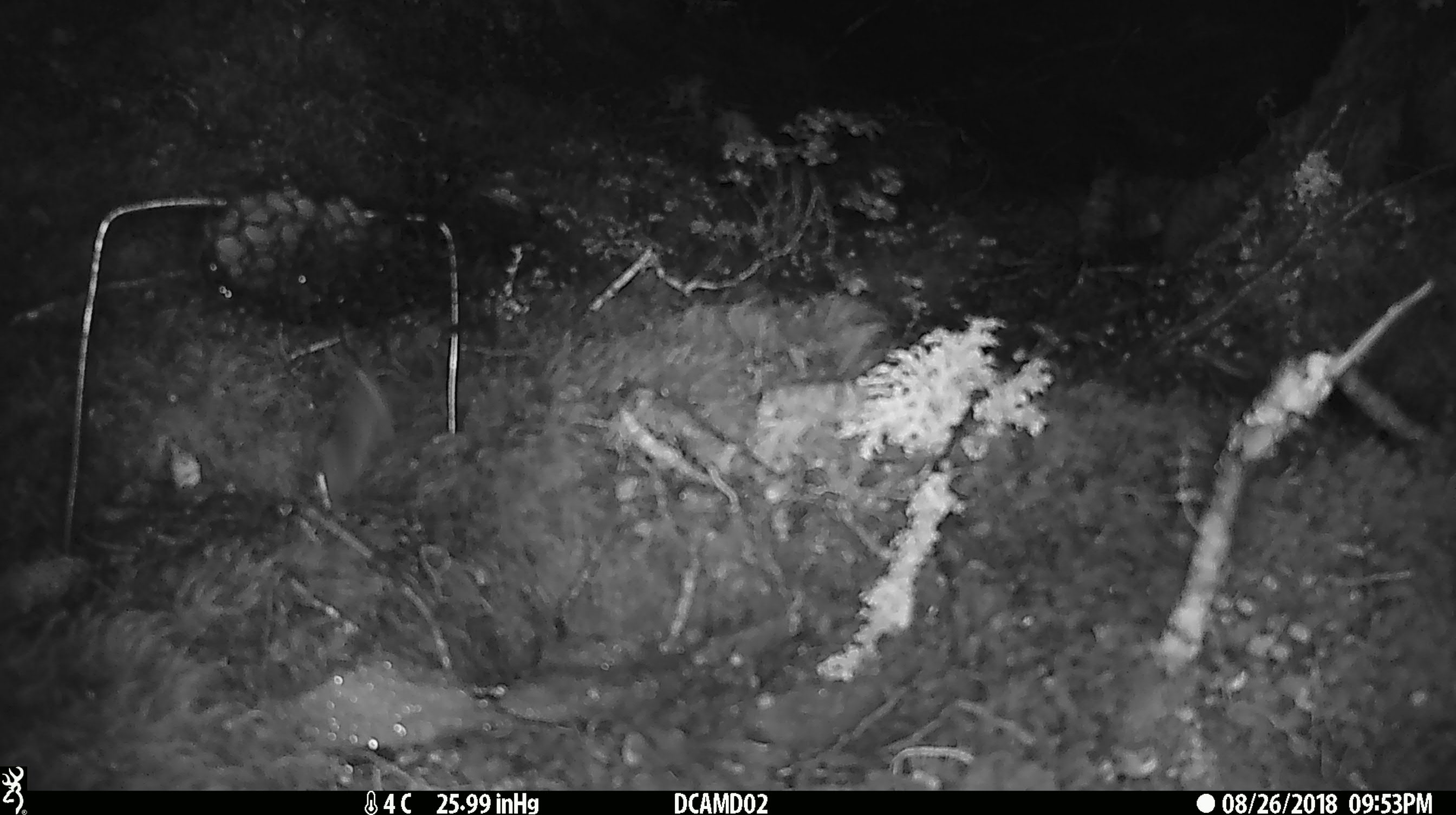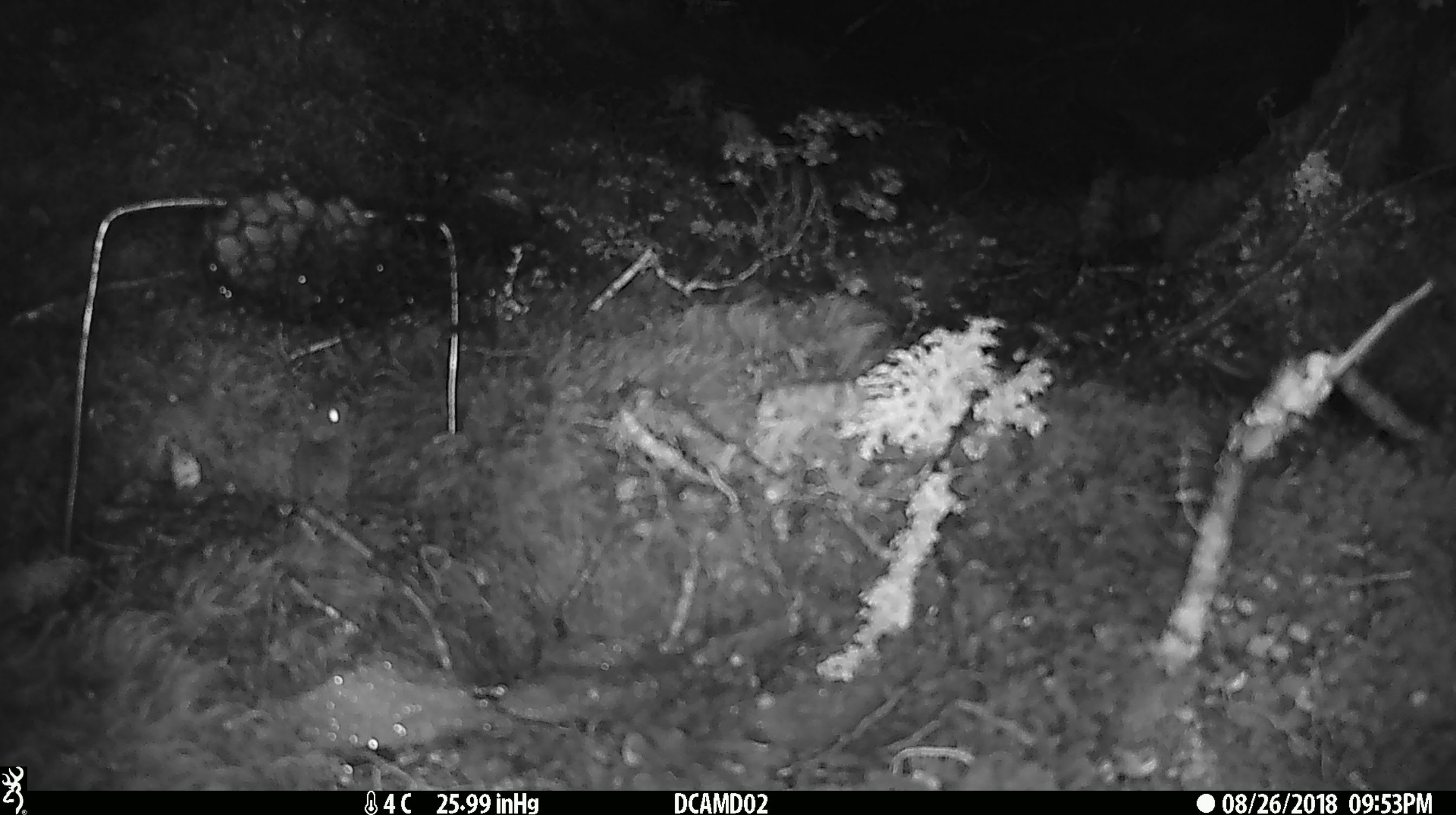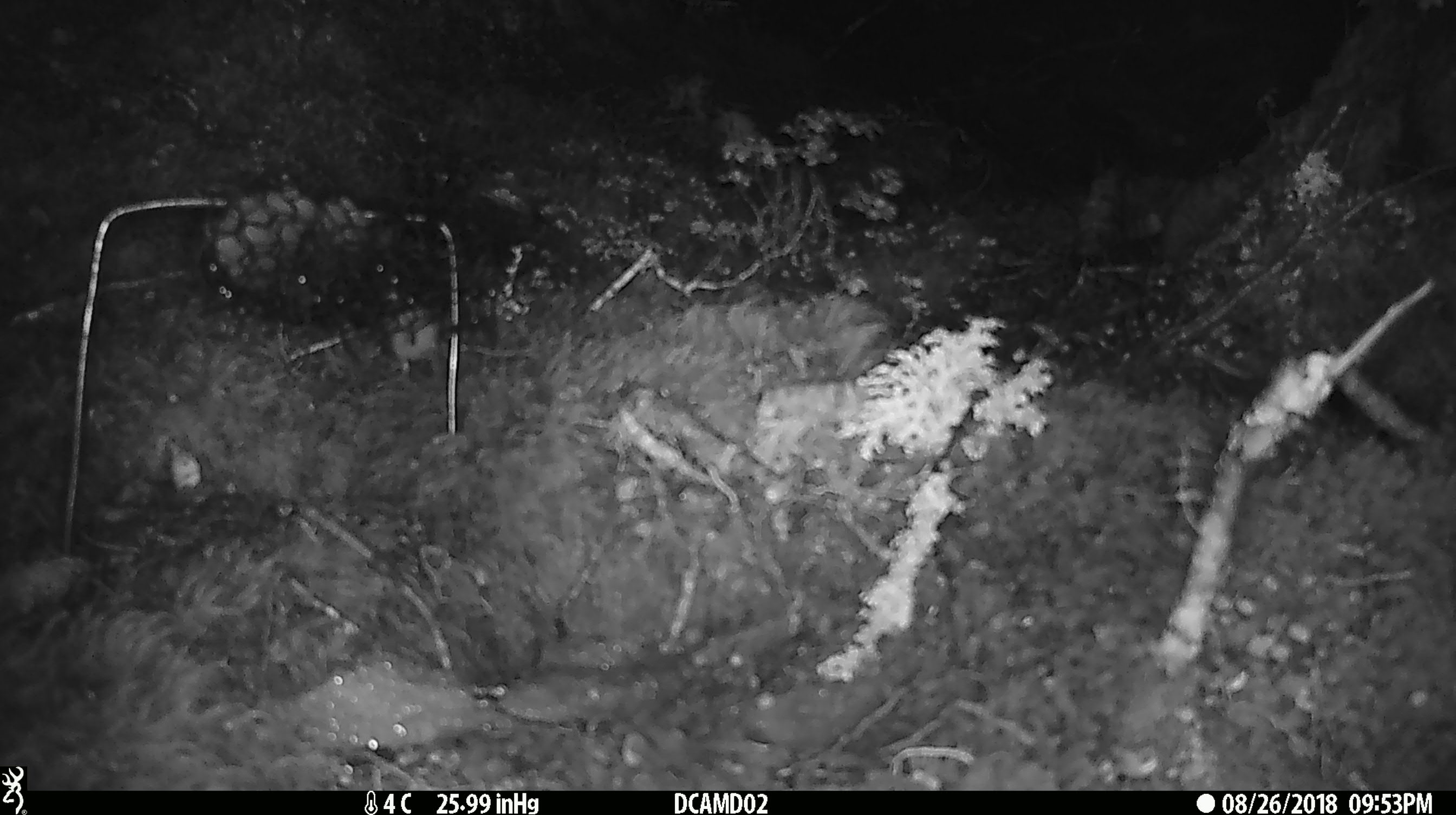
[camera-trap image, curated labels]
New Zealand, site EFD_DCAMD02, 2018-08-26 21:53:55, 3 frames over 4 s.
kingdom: Animalia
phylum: Chordata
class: Mammalia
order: Rodentia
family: Muridae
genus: Mus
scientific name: Mus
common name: mouse